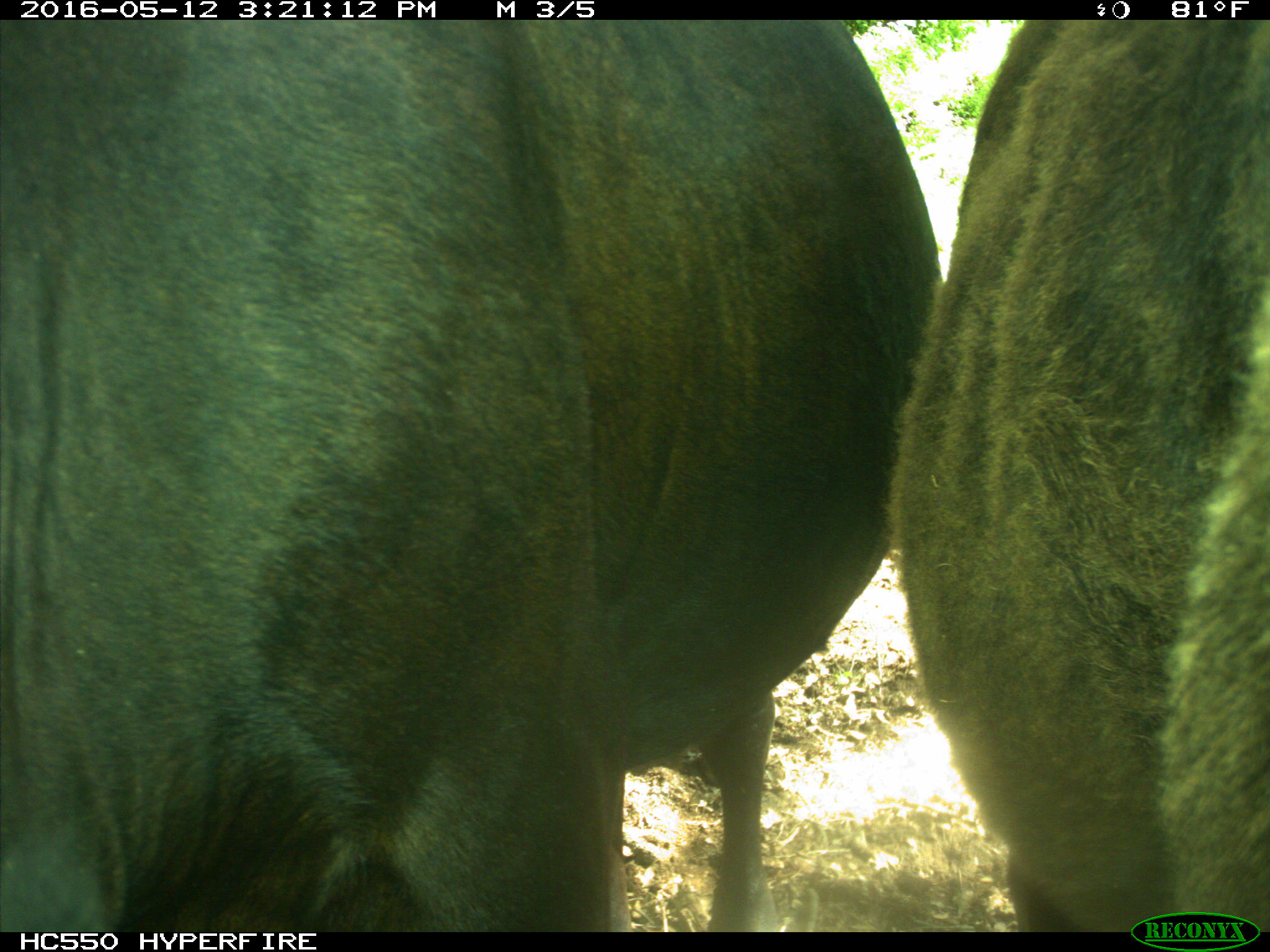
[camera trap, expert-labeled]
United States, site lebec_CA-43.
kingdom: Animalia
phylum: Chordata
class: Mammalia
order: Artiodactyla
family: Bovidae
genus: Bos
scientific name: Bos taurus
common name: domestic cow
Bos taurus (domestic cow).